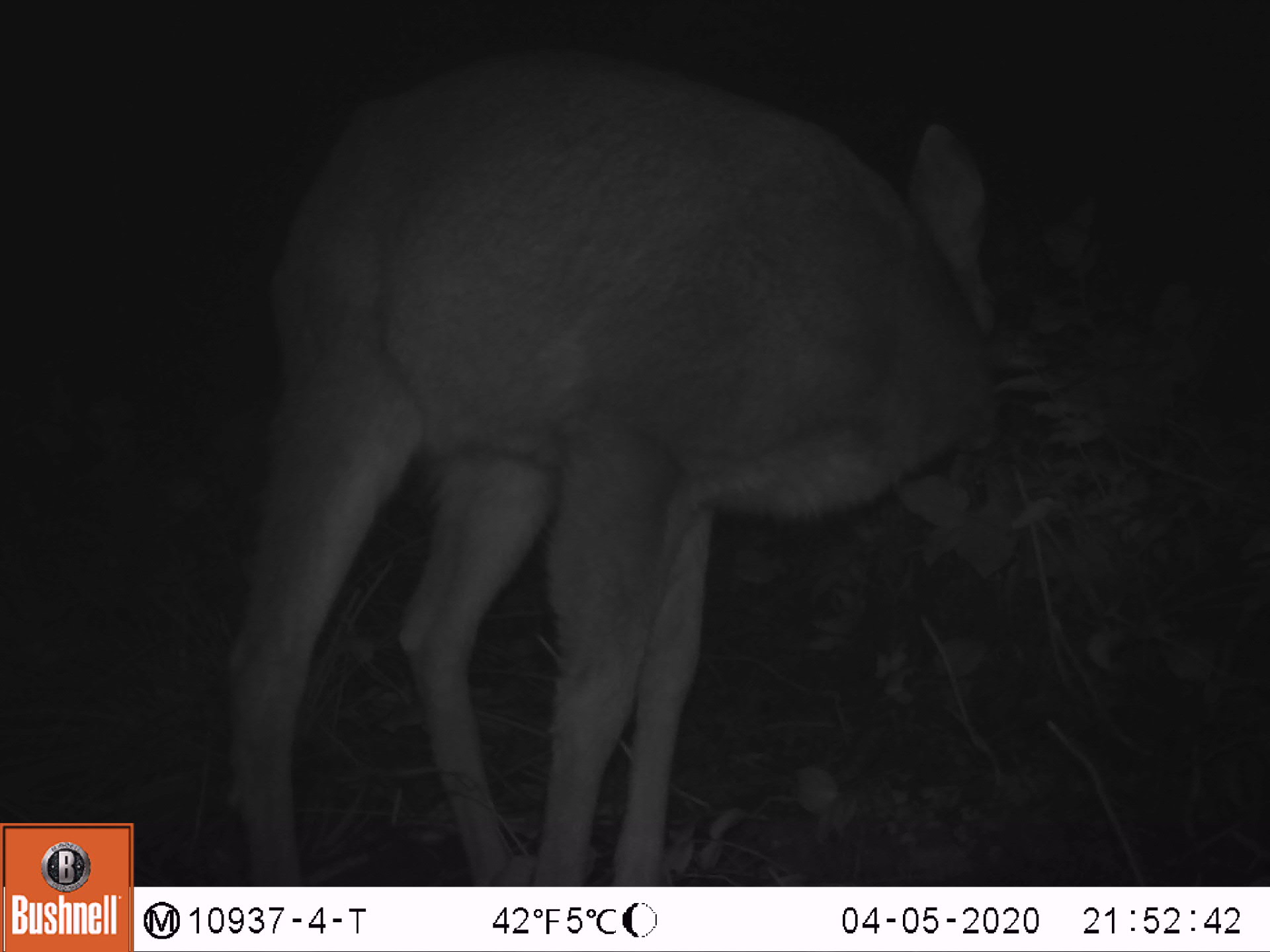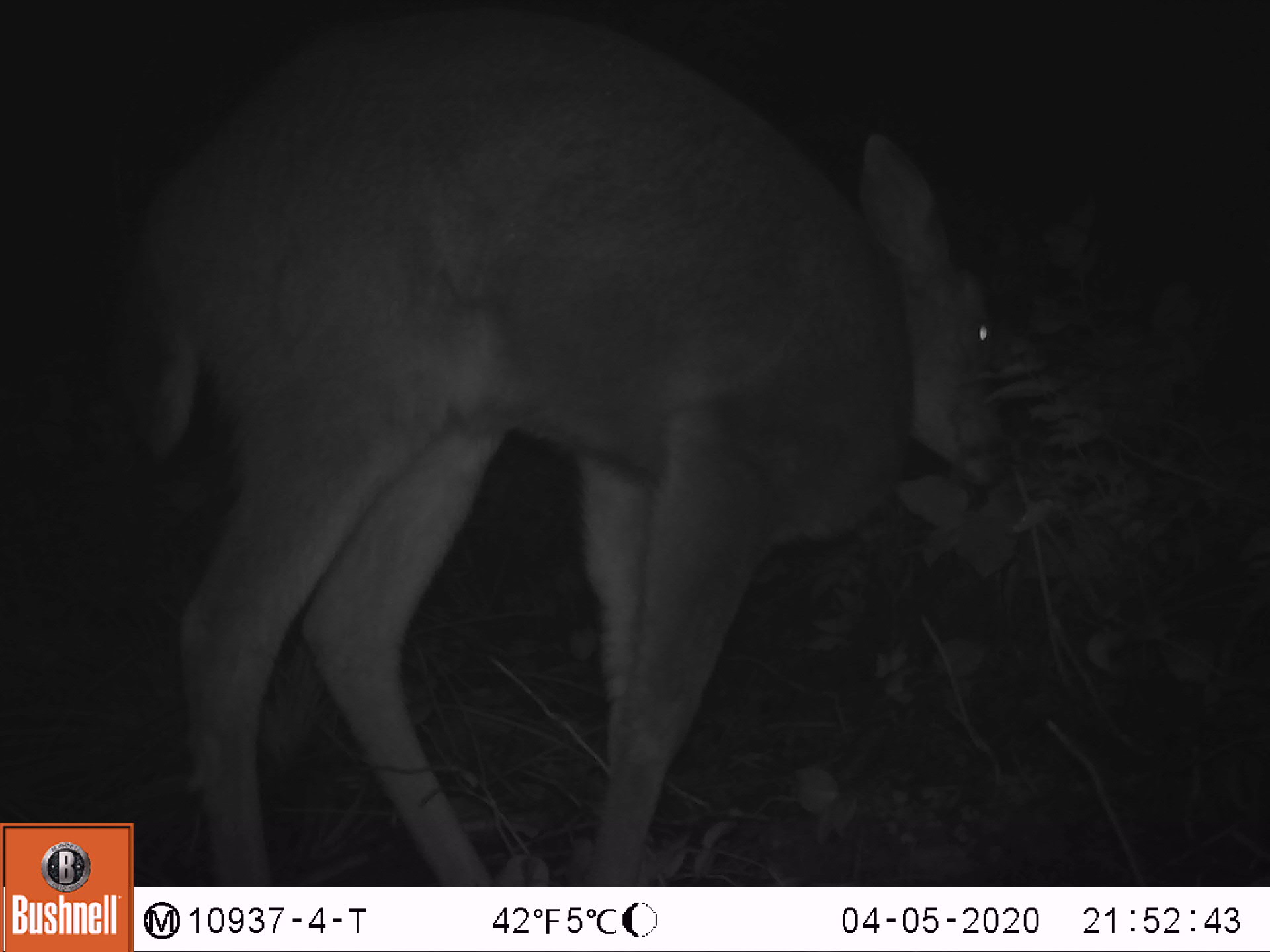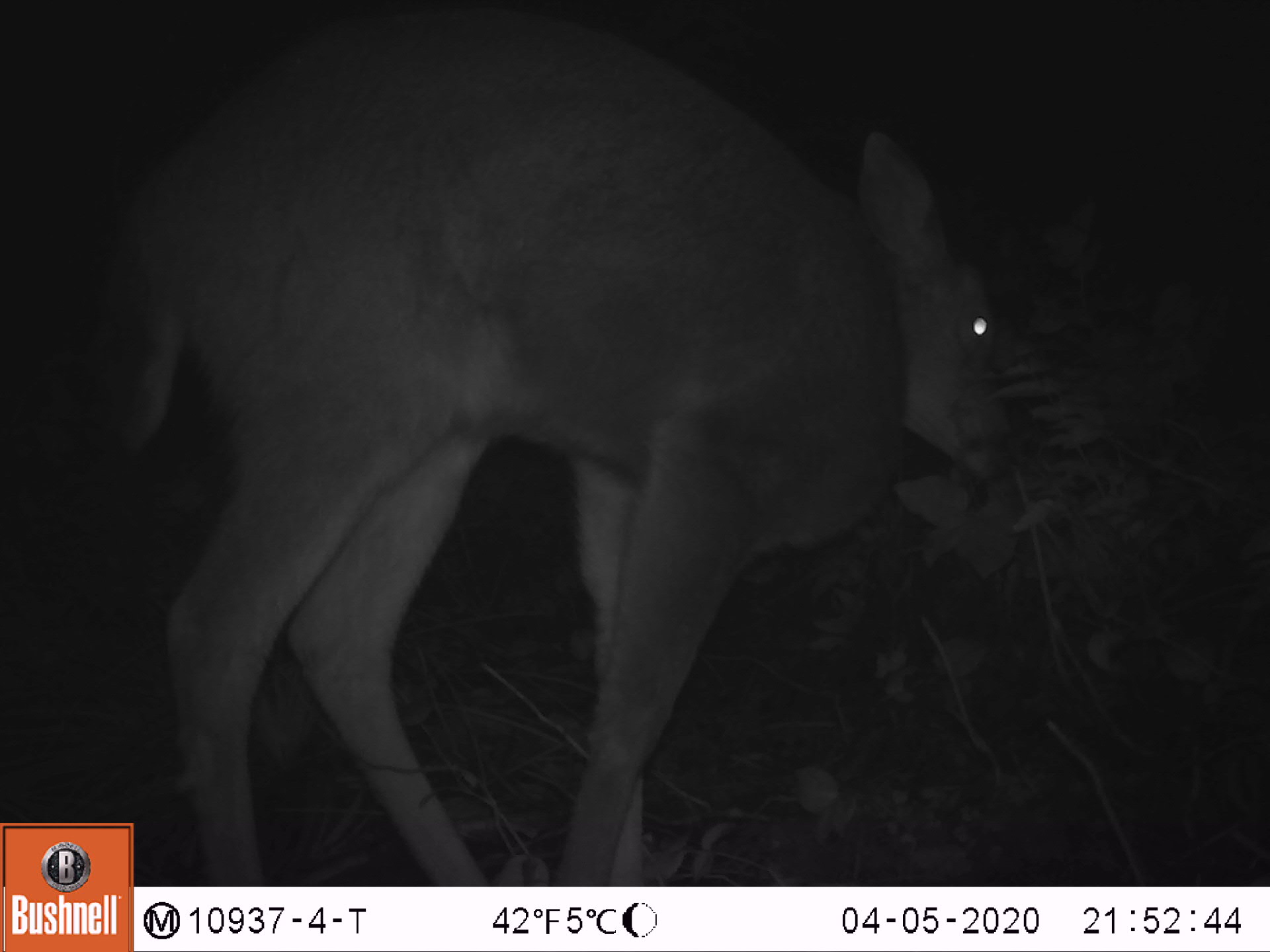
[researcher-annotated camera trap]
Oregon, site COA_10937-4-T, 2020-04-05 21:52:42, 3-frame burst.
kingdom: Animalia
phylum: Chordata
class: Mammalia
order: Artiodactyla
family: Cervidae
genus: Odocoileus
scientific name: Odocoileus hemionus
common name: black-tailed deer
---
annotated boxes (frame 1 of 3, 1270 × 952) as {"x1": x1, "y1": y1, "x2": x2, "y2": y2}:
black-tailed deer: {"x1": 214, "y1": 33, "x2": 1021, "y2": 868}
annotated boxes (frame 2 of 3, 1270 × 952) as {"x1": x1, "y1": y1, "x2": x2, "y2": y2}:
black-tailed deer: {"x1": 137, "y1": 0, "x2": 1017, "y2": 875}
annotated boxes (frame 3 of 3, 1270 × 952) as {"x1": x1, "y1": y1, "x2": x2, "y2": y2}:
black-tailed deer: {"x1": 139, "y1": 0, "x2": 1015, "y2": 878}